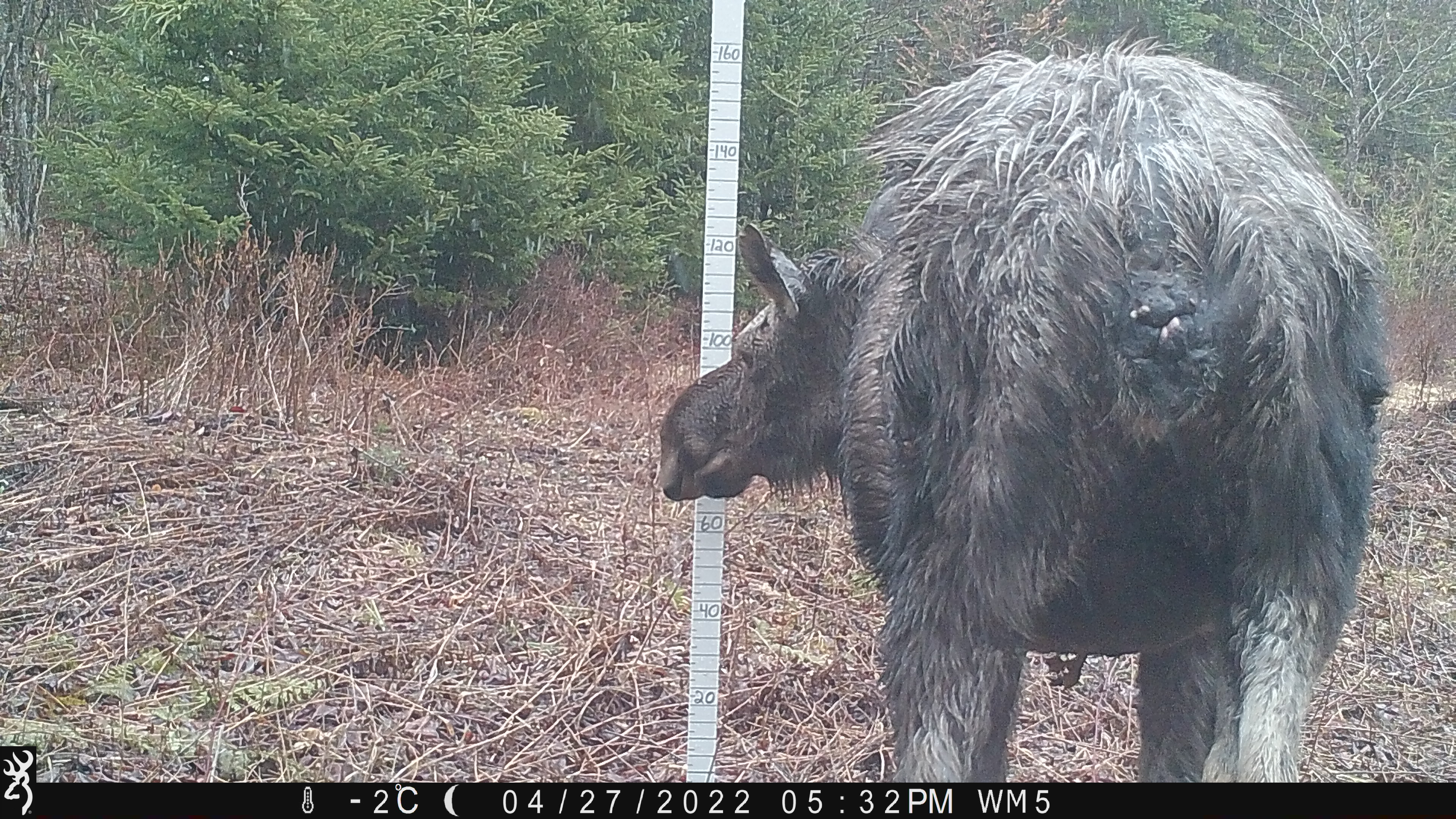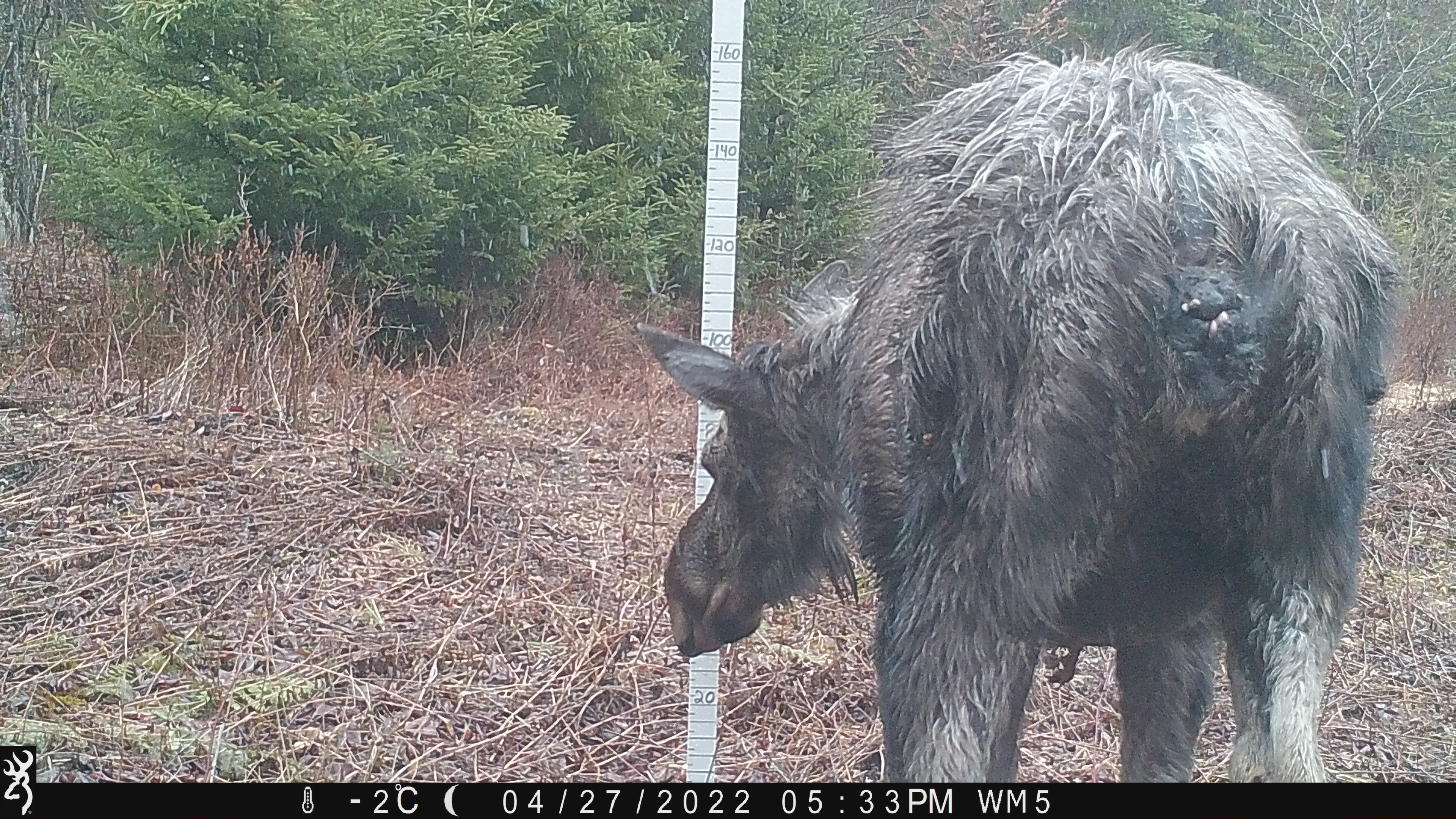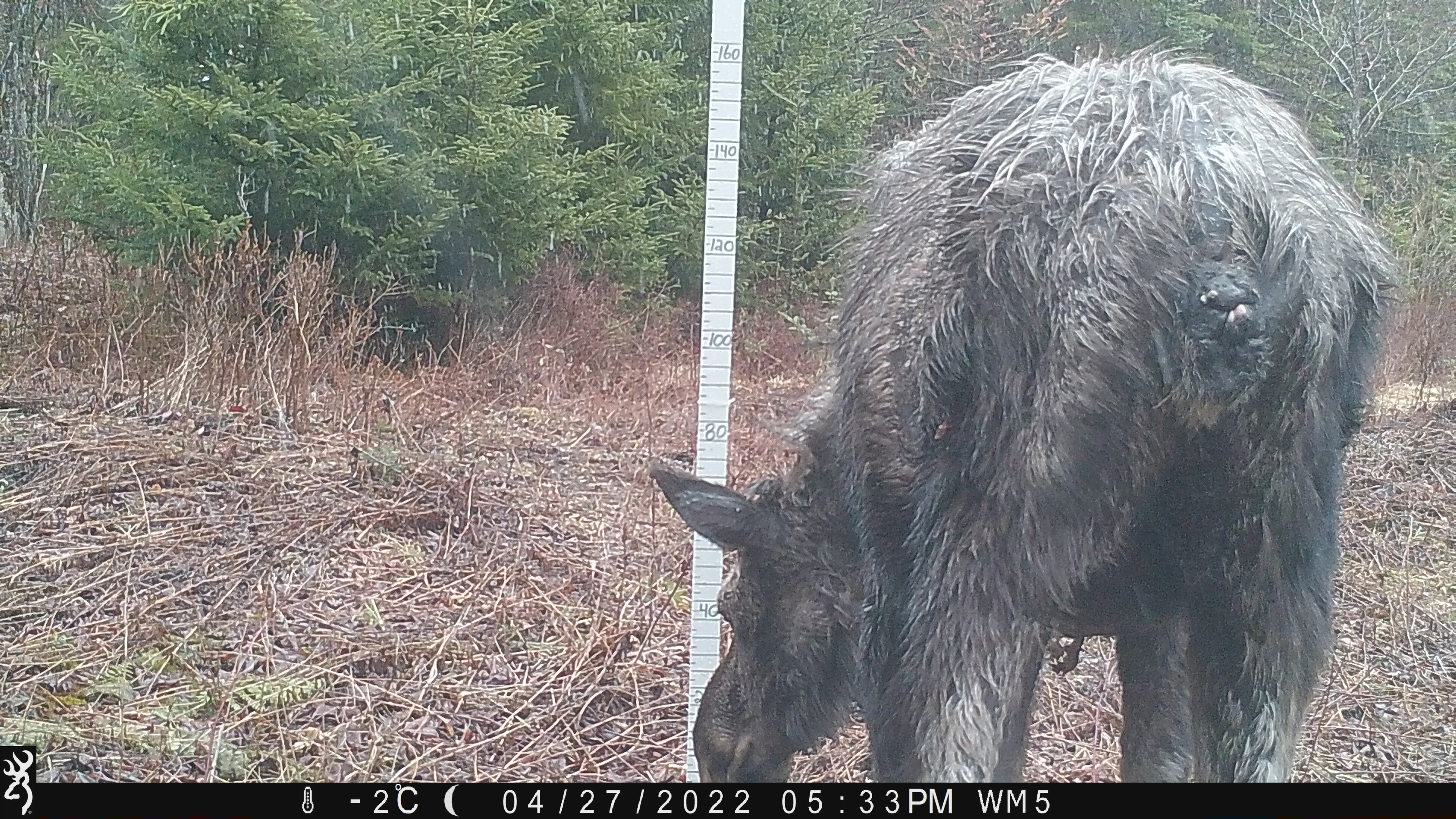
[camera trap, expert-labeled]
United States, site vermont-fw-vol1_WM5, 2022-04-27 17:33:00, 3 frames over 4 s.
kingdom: Animalia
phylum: Chordata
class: Mammalia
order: Artiodactyla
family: Cervidae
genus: Alces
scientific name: Alces alces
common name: moose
Moose (Alces alces).